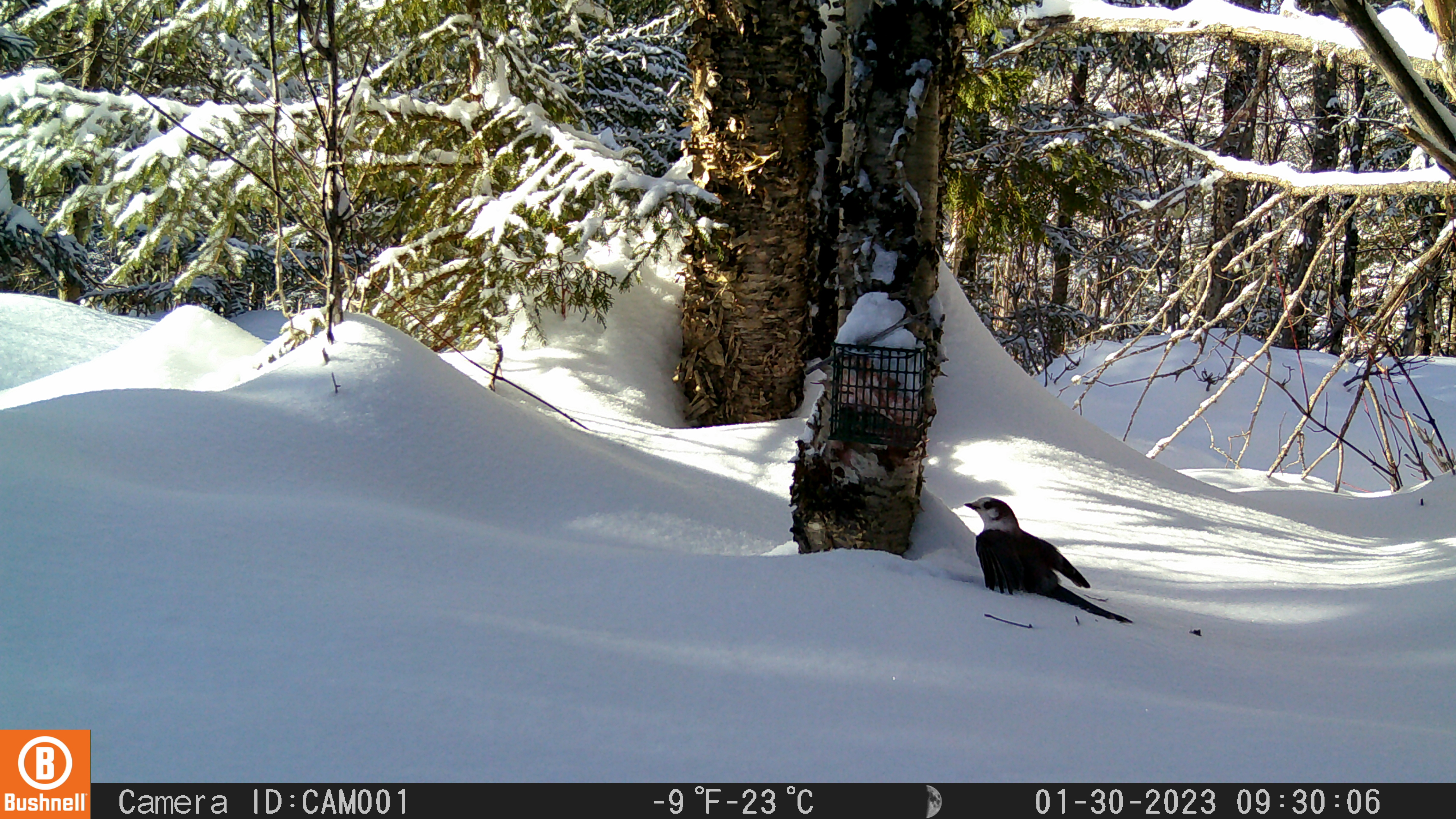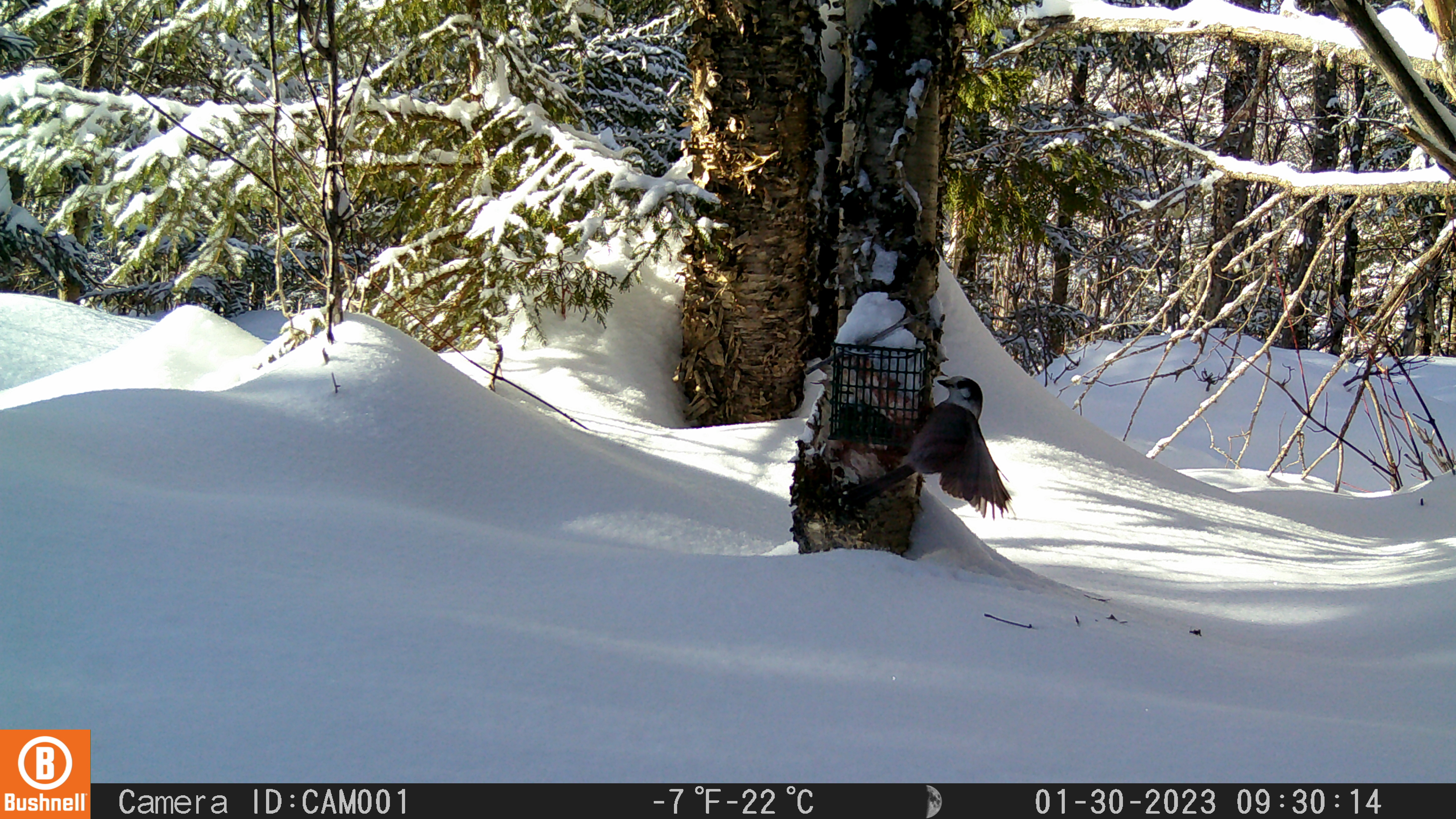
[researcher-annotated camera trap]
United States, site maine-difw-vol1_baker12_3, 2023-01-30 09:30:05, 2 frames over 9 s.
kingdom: Animalia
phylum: Chordata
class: Aves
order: Passeriformes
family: Corvidae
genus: Perisoreus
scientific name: Perisoreus canadensis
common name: canada jay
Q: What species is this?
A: Canada jay (Perisoreus canadensis).